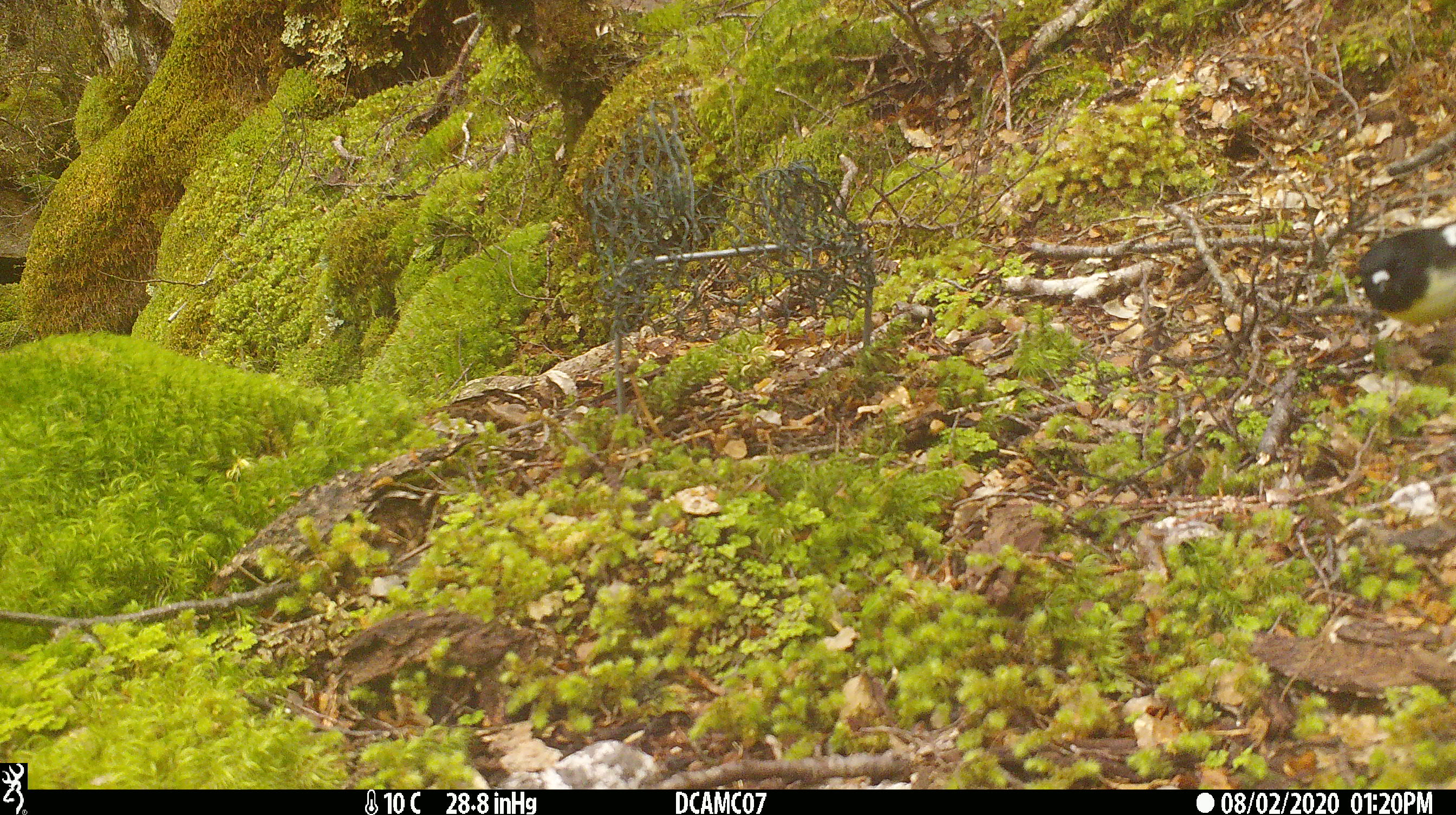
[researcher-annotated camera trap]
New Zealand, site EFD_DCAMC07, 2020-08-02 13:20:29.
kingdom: Animalia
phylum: Chordata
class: Aves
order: Passeriformes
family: Petroicidae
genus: Petroica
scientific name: Petroica macrocephala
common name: tomtit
Tomtit (Petroica macrocephala).